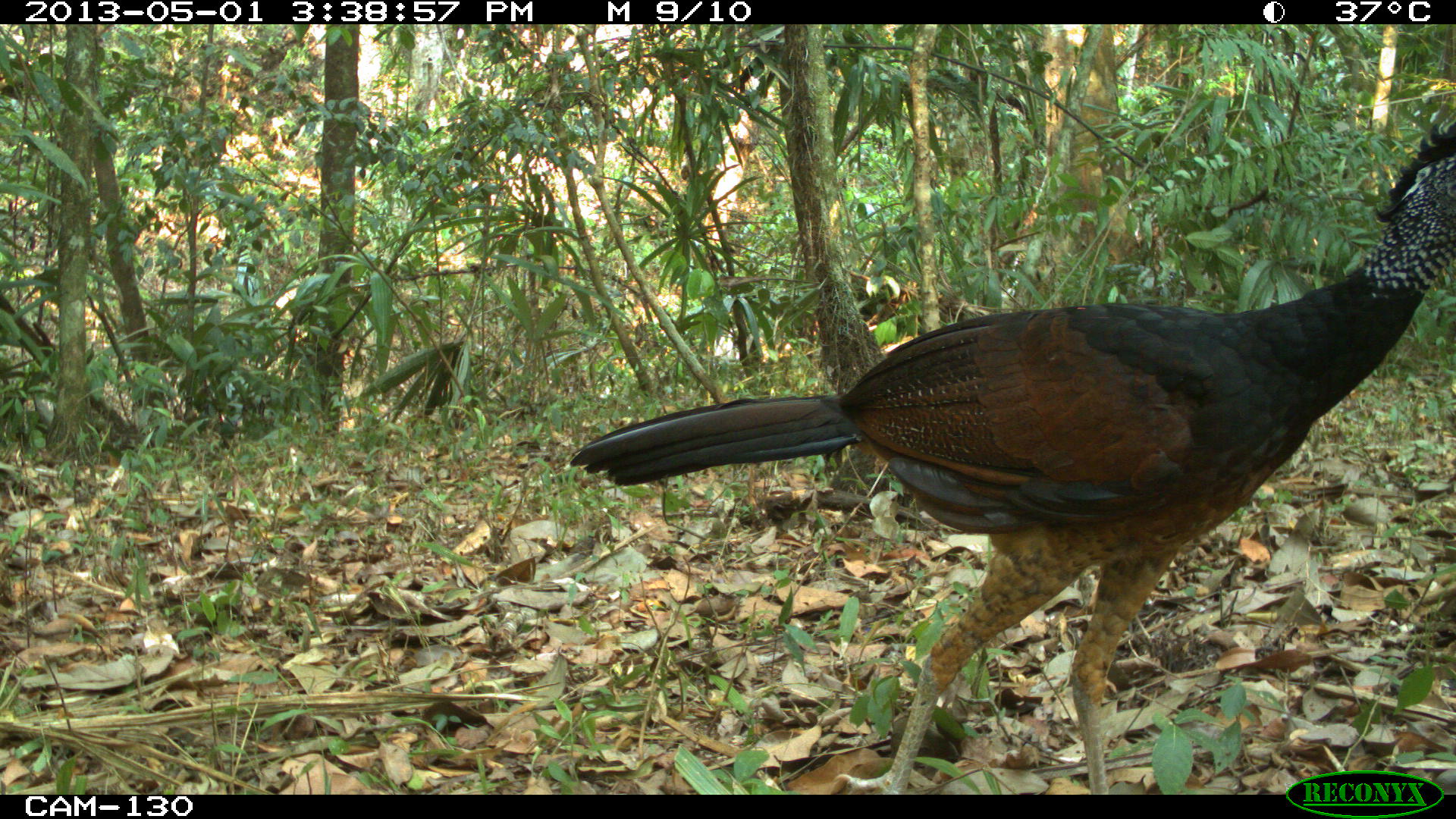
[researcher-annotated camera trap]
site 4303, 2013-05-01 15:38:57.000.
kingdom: Animalia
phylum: Chordata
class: Aves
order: Galliformes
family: Cracidae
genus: Crax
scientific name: Crax rubra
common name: great curassow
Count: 1.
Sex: female.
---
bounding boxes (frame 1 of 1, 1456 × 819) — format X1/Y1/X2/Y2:
crax rubra: 565/112/1456/790